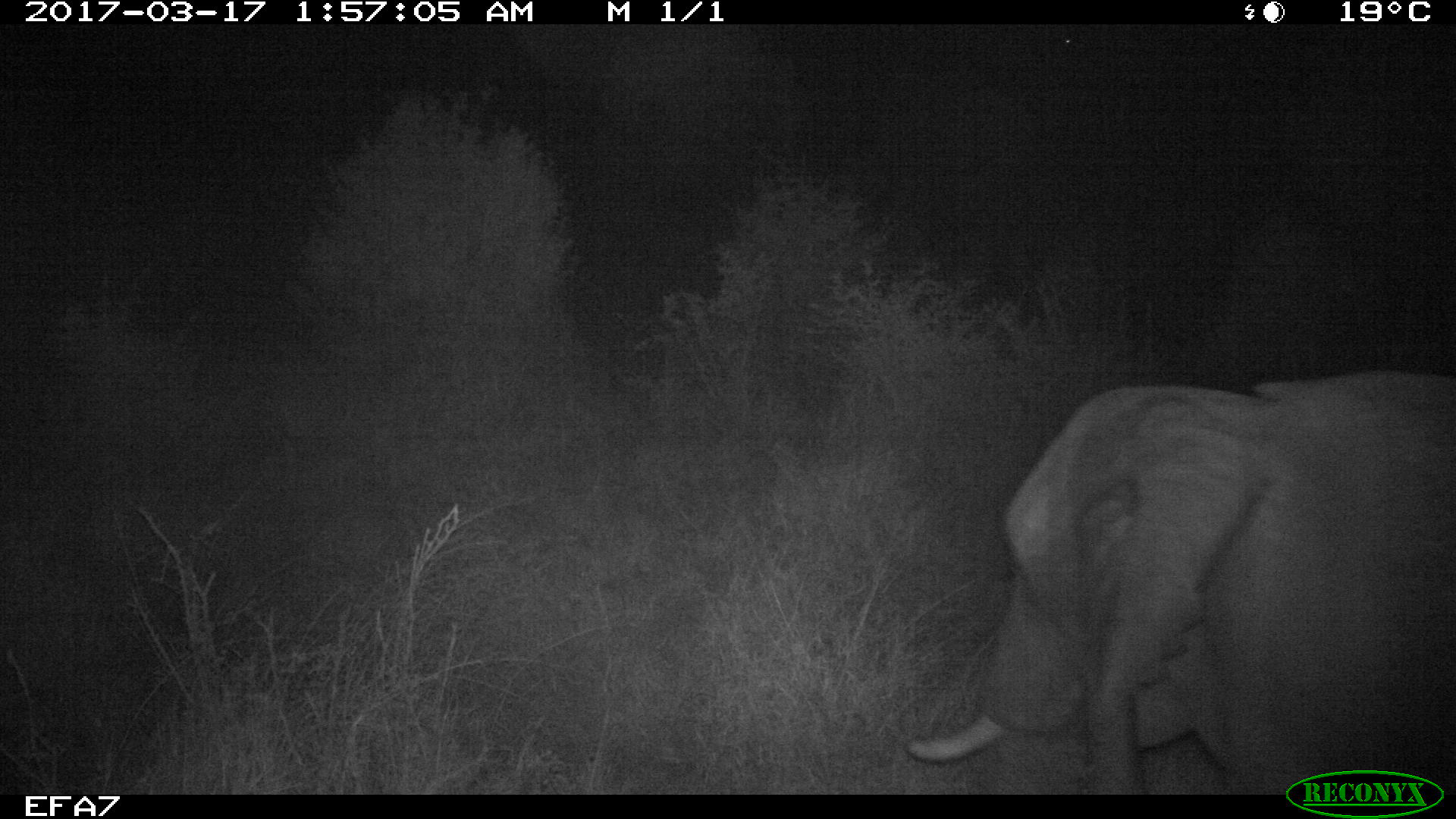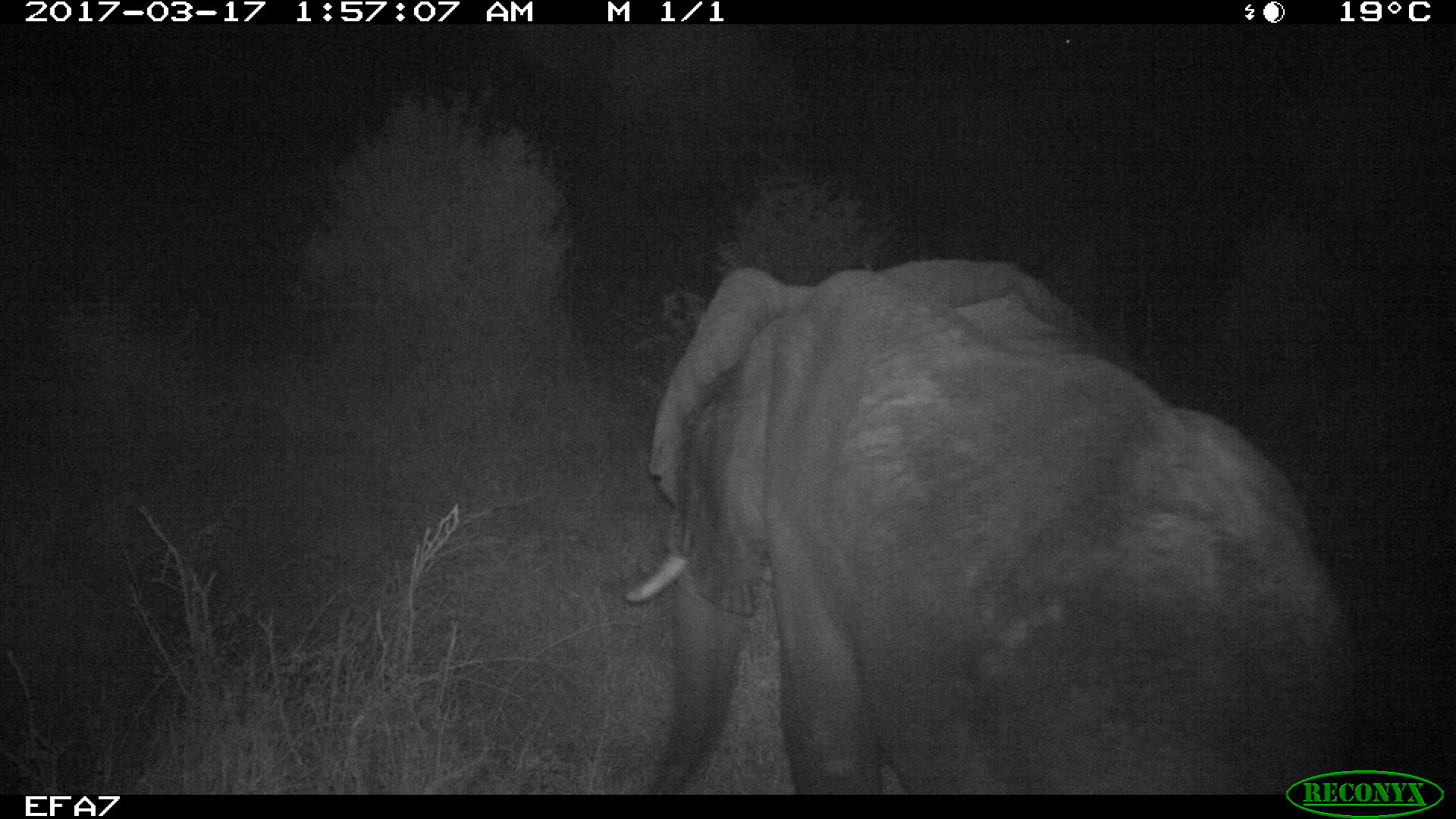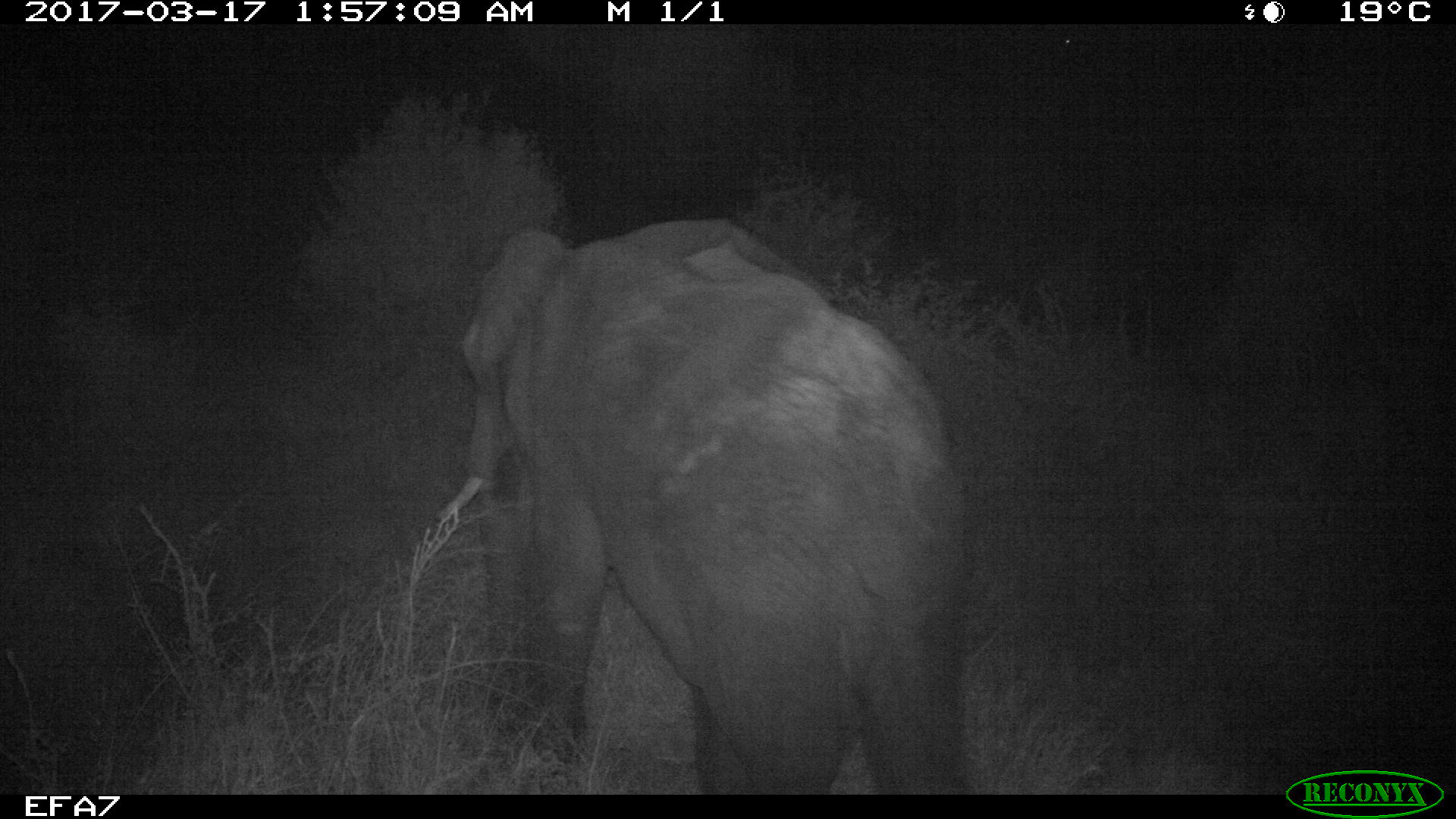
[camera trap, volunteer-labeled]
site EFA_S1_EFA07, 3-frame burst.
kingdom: Animalia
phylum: Chordata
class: Mammalia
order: Proboscidea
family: Elephantidae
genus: Loxodonta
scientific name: Loxodonta africana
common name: african bush elephant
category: elephant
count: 1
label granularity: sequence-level